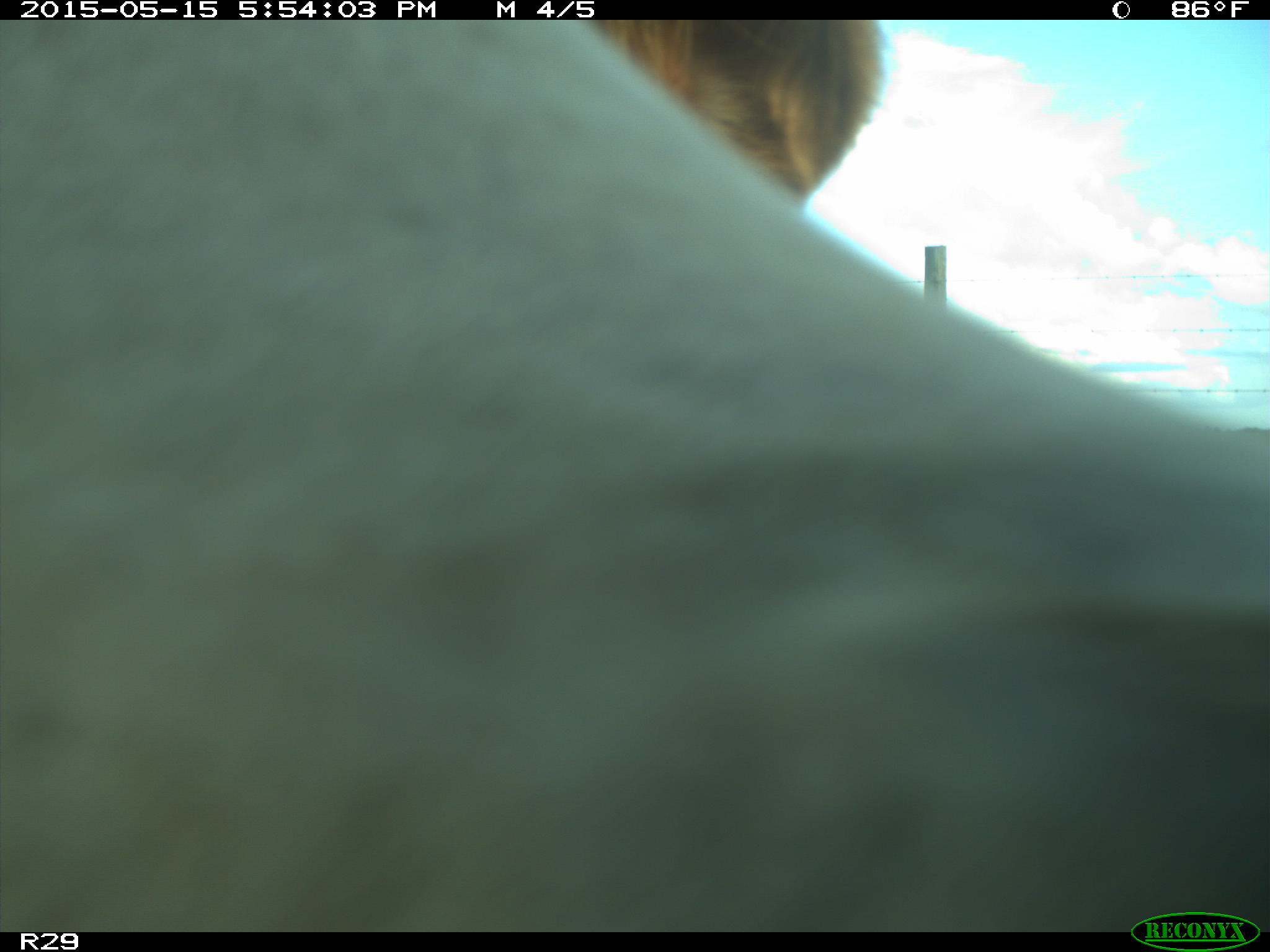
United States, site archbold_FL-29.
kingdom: Animalia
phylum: Chordata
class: Mammalia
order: Artiodactyla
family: Bovidae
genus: Bos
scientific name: Bos taurus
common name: domestic cow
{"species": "Bos taurus (domestic cow)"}